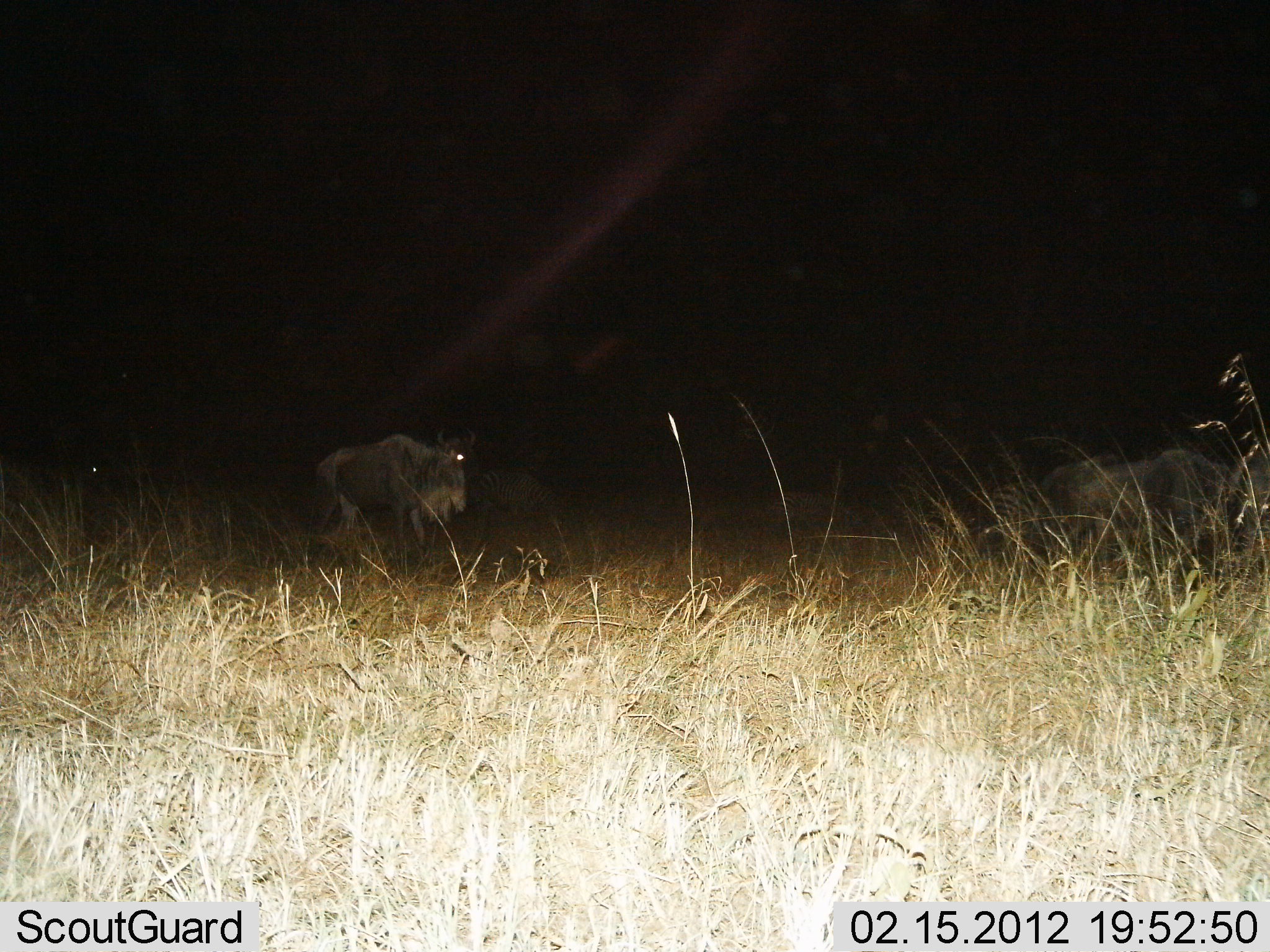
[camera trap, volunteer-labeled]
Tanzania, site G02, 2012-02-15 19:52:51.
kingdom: Animalia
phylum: Chordata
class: Mammalia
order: Artiodactyla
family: Bovidae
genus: Connochaetes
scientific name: Connochaetes taurinus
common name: blue wildebeest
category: wildebeest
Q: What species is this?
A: Wildebeest (blue wildebeest) (Connochaetes taurinus).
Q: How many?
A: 3.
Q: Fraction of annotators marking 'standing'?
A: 43%.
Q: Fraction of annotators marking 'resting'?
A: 0%.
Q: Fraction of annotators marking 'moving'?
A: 61%.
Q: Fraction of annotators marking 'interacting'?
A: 0%.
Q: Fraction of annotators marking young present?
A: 0%.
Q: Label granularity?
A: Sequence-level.